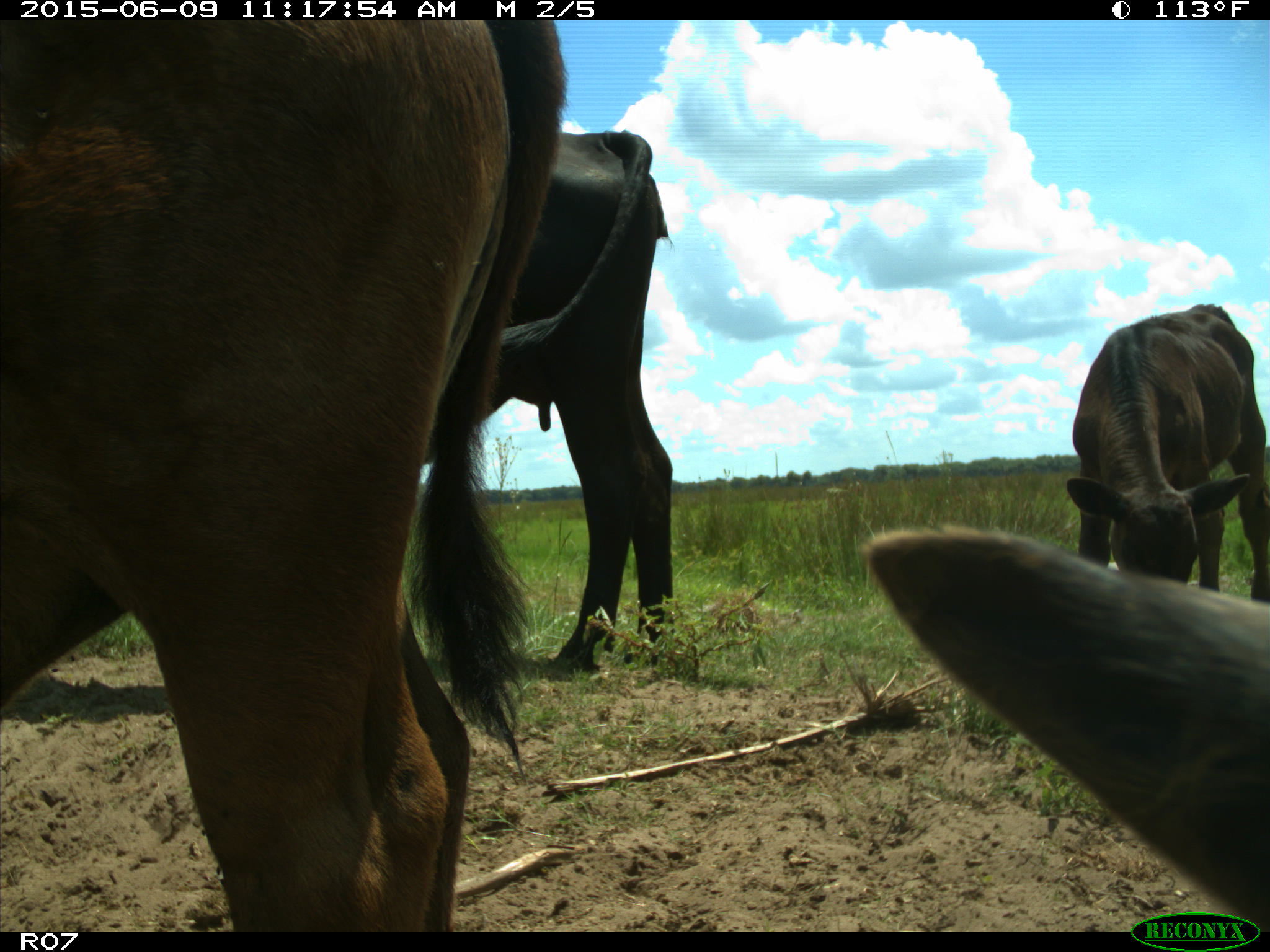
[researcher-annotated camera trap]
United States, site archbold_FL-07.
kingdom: Animalia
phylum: Chordata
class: Mammalia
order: Artiodactyla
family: Bovidae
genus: Bos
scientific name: Bos taurus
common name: domestic cow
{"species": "Bos taurus (domestic cow)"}